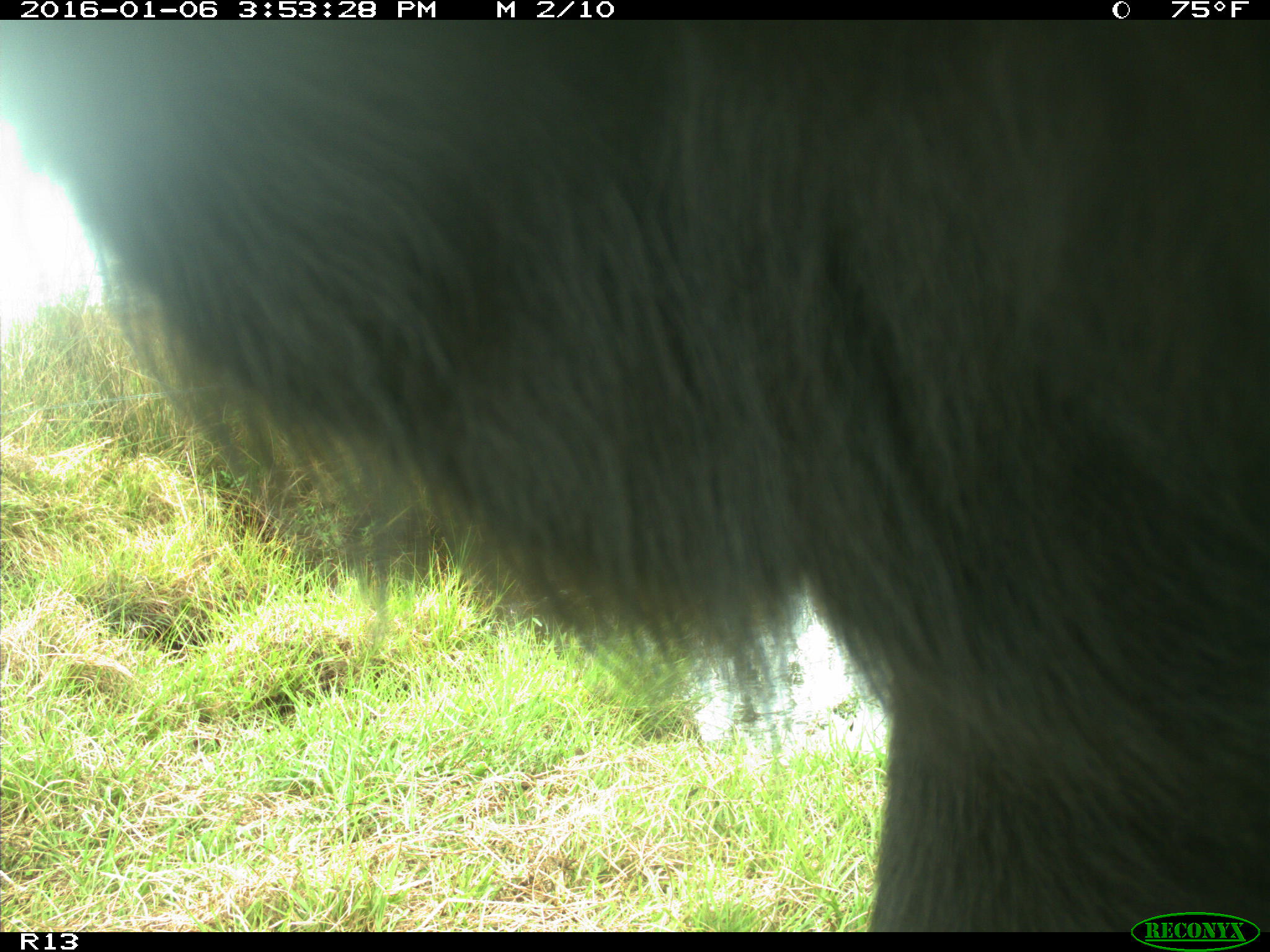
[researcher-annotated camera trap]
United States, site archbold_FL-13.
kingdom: Animalia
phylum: Chordata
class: Mammalia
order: Artiodactyla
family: Bovidae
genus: Bos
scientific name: Bos taurus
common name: domestic cow